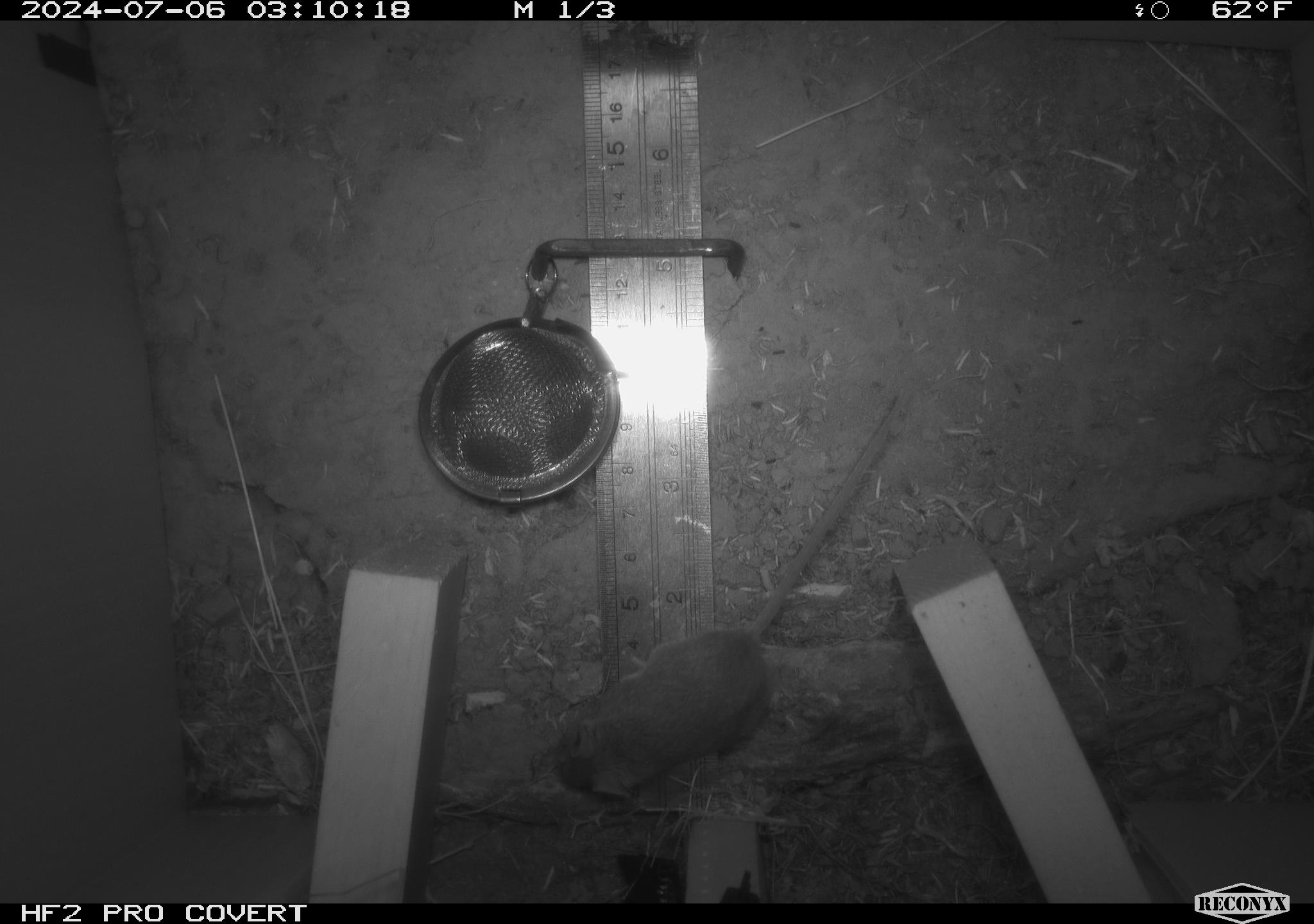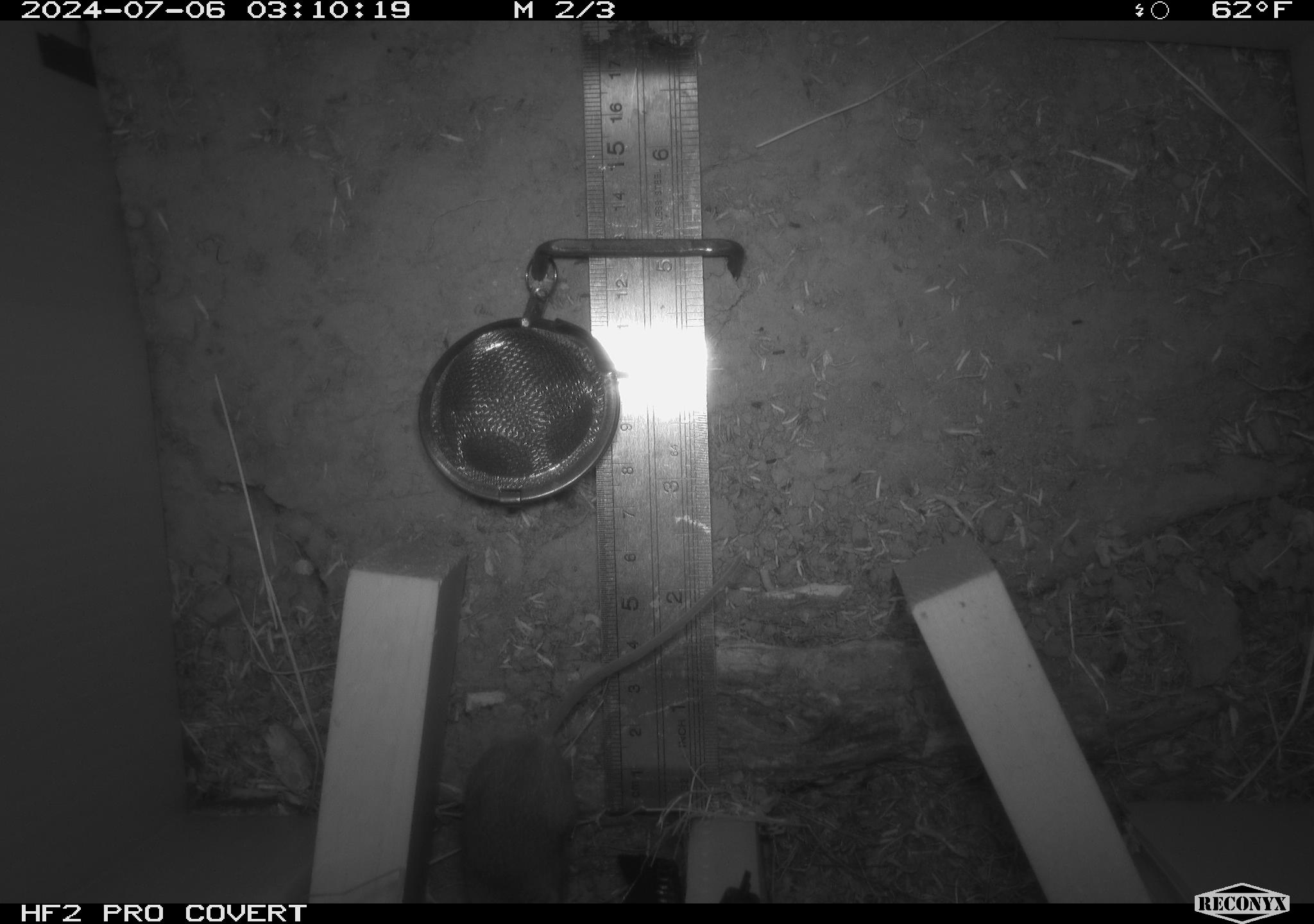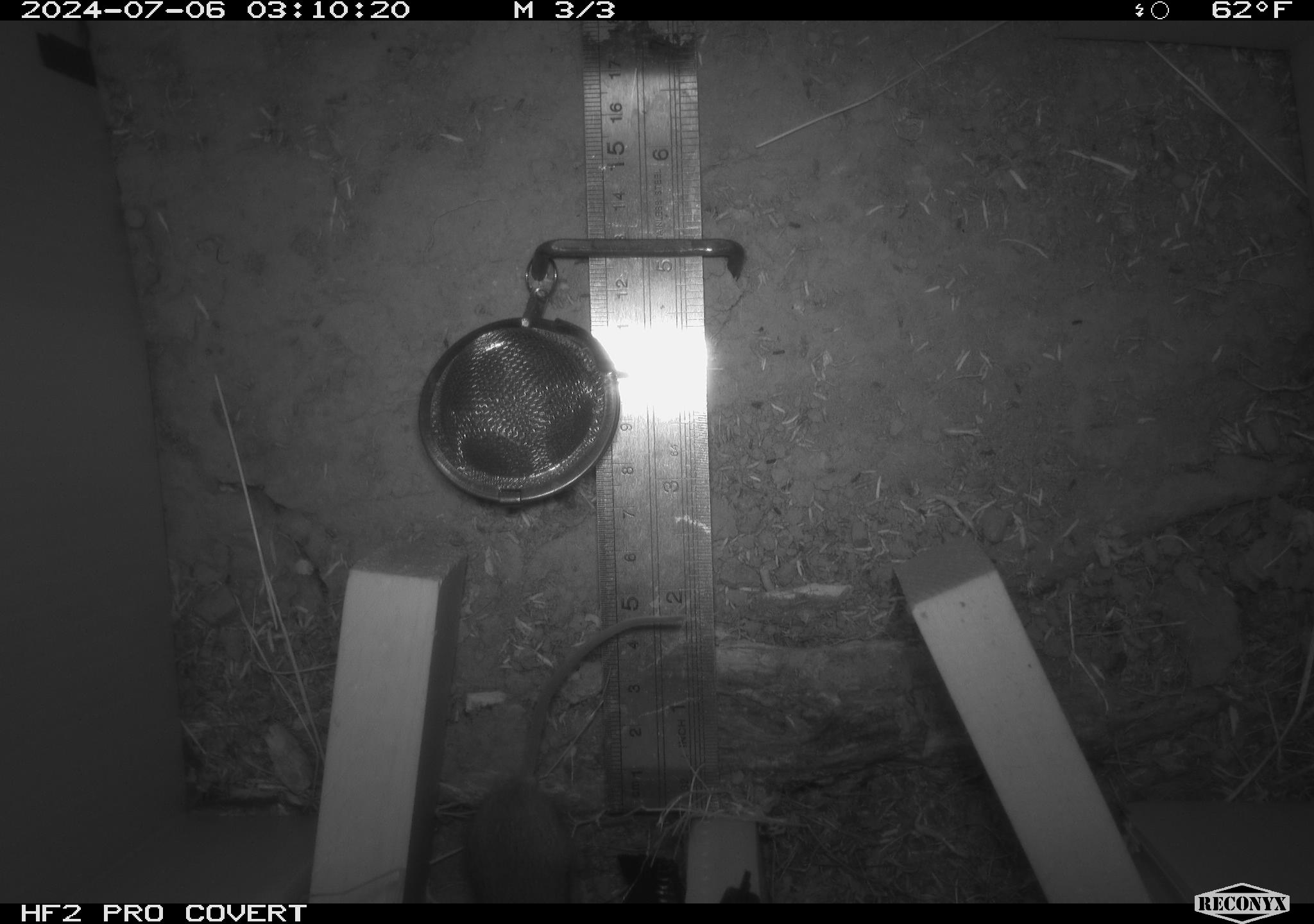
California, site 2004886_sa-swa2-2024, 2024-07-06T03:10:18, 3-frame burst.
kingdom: Animalia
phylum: Chordata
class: Mammalia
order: Rodentia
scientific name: Rodentia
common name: mouse species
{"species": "mouse species (Rodentia)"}